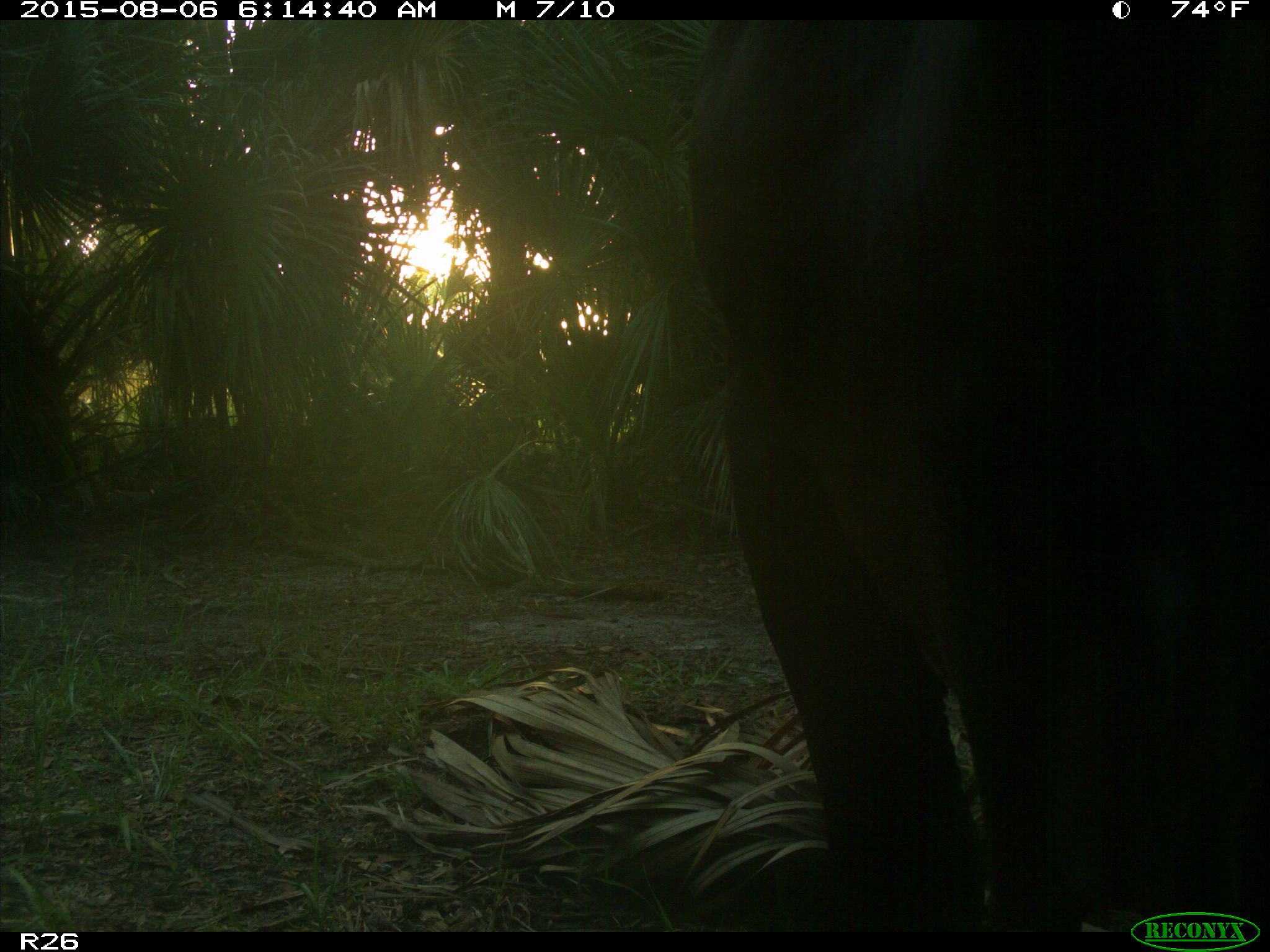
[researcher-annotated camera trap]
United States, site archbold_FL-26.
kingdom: Animalia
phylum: Chordata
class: Mammalia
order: Artiodactyla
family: Bovidae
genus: Bos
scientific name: Bos taurus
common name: domestic cow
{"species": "Bos taurus (domestic cow)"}